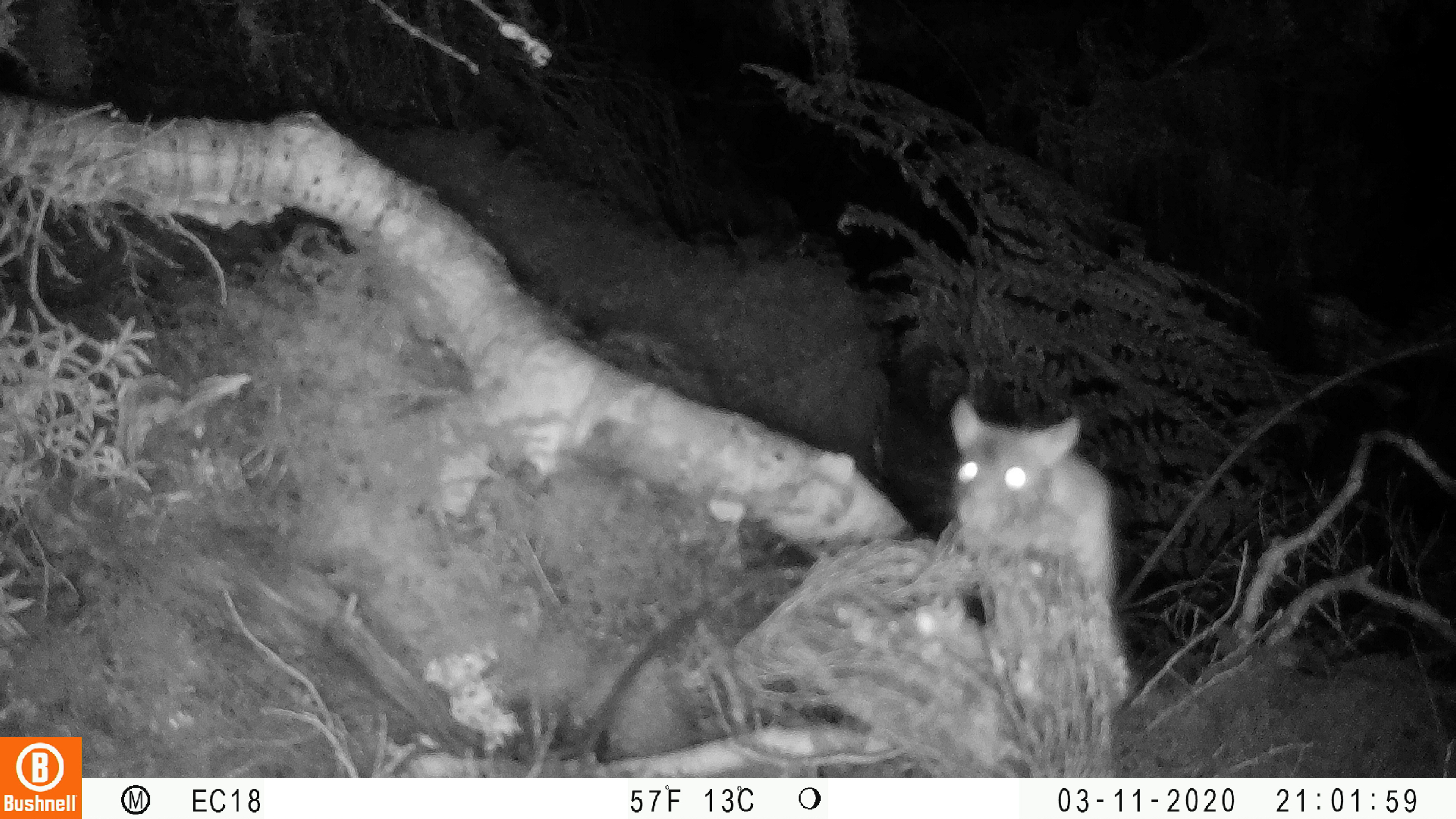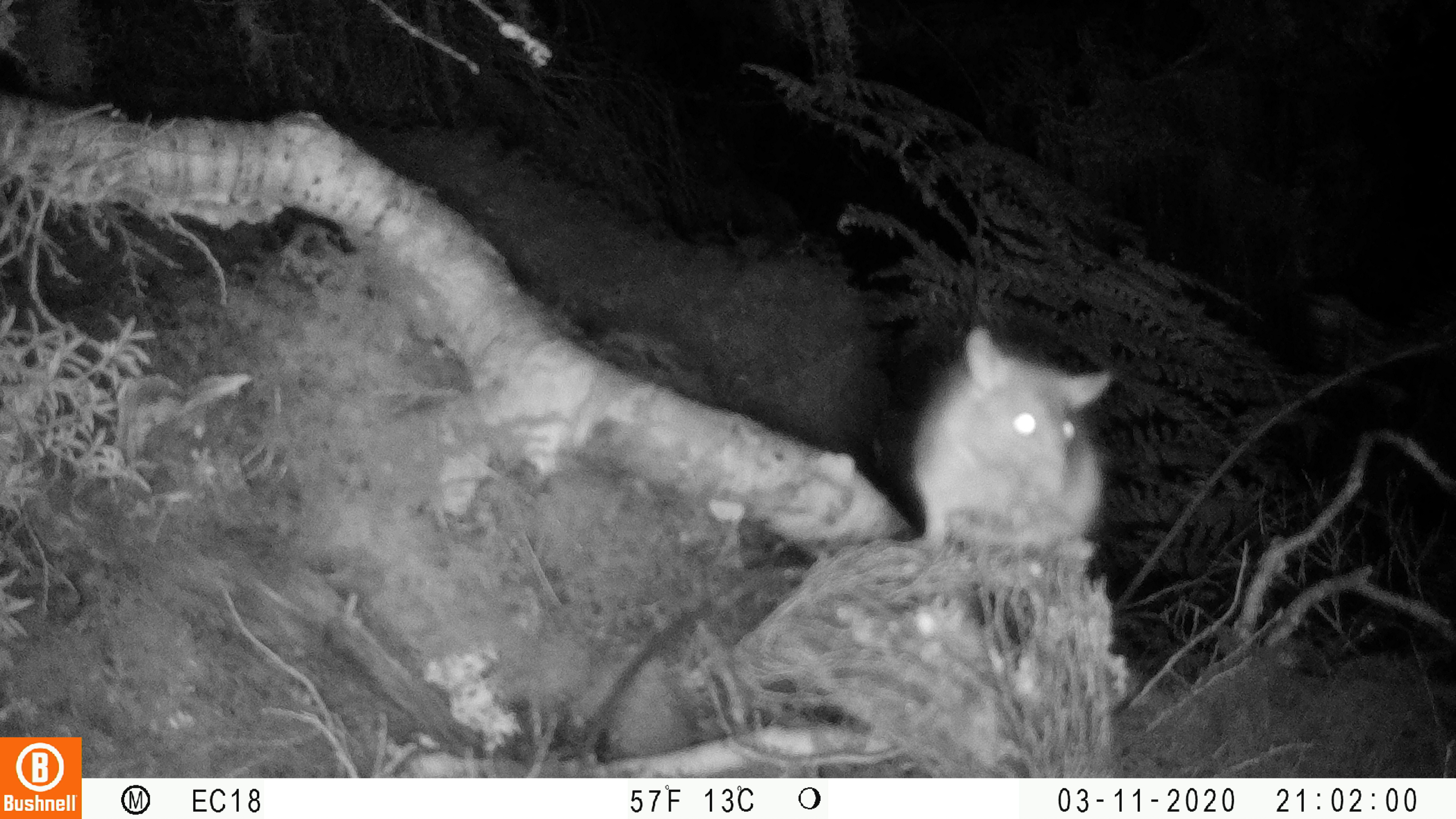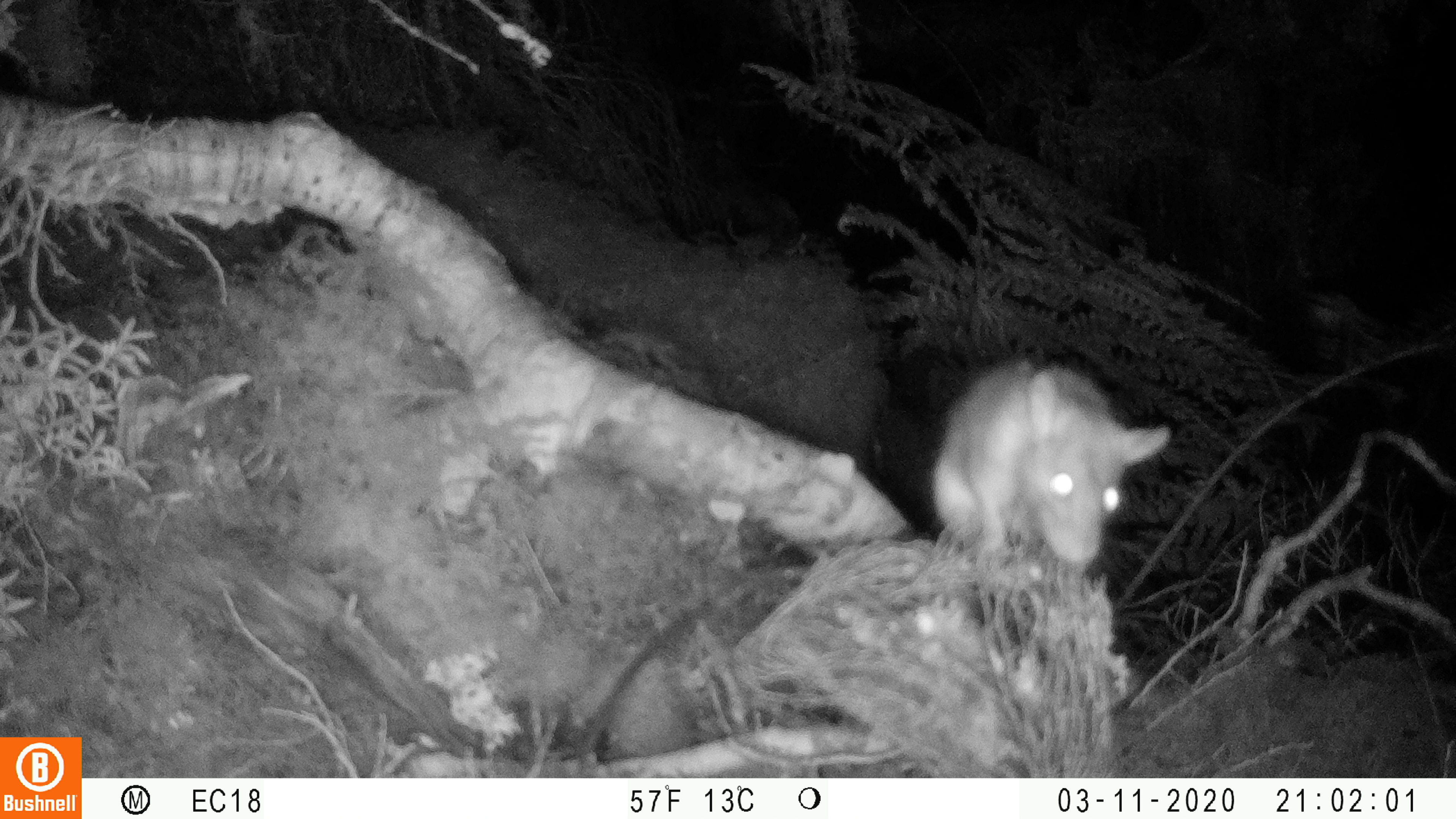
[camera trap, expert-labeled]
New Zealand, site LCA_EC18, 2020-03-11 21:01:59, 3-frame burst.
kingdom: Animalia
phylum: Chordata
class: Mammalia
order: Rodentia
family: Muridae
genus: Rattus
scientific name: Rattus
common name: rat